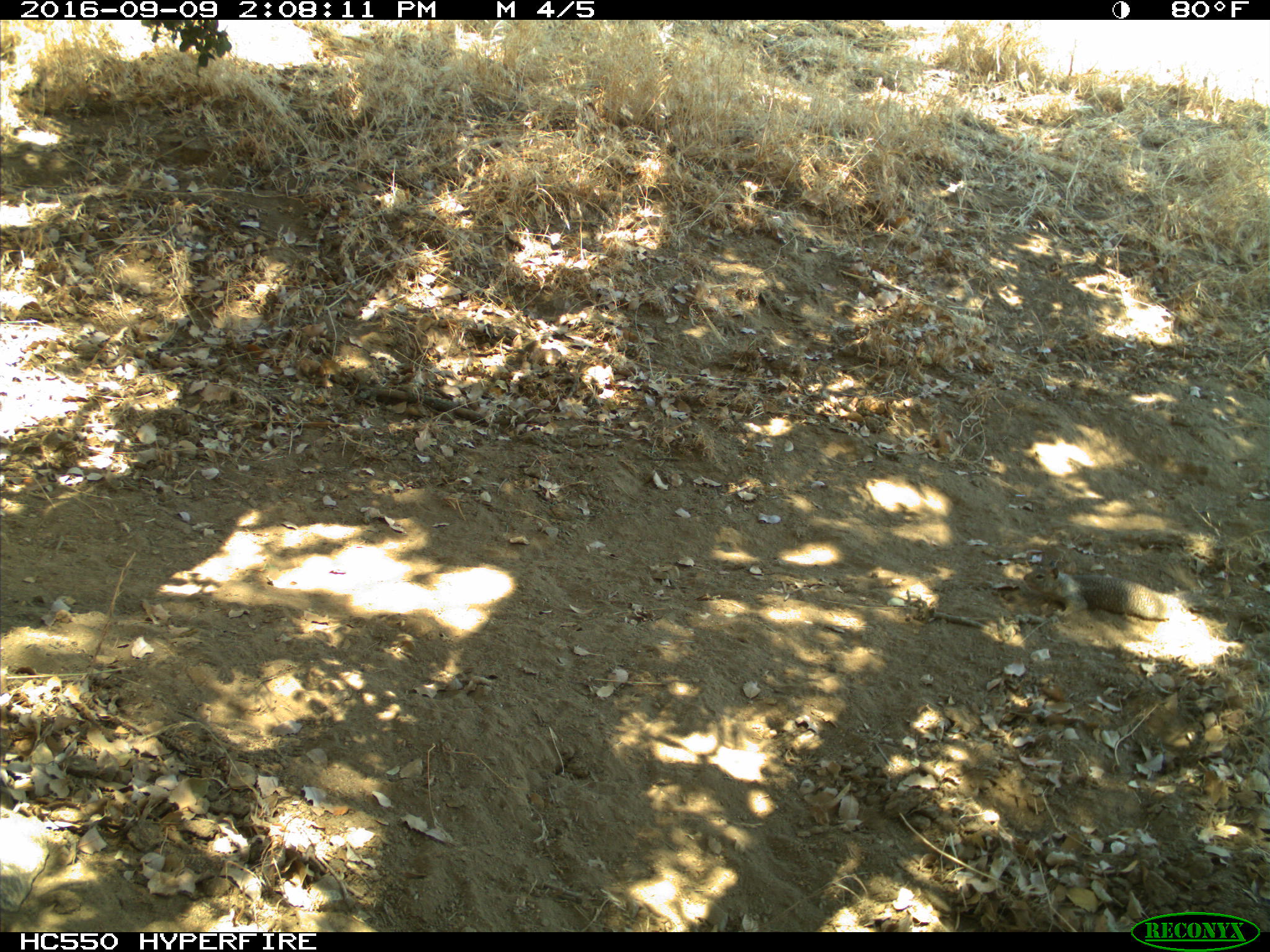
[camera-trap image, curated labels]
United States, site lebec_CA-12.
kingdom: Animalia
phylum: Chordata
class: Mammalia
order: Rodentia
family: Sciuridae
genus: Otospermophilus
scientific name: Otospermophilus beecheyi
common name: california ground squirrel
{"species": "Otospermophilus beecheyi (california ground squirrel)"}